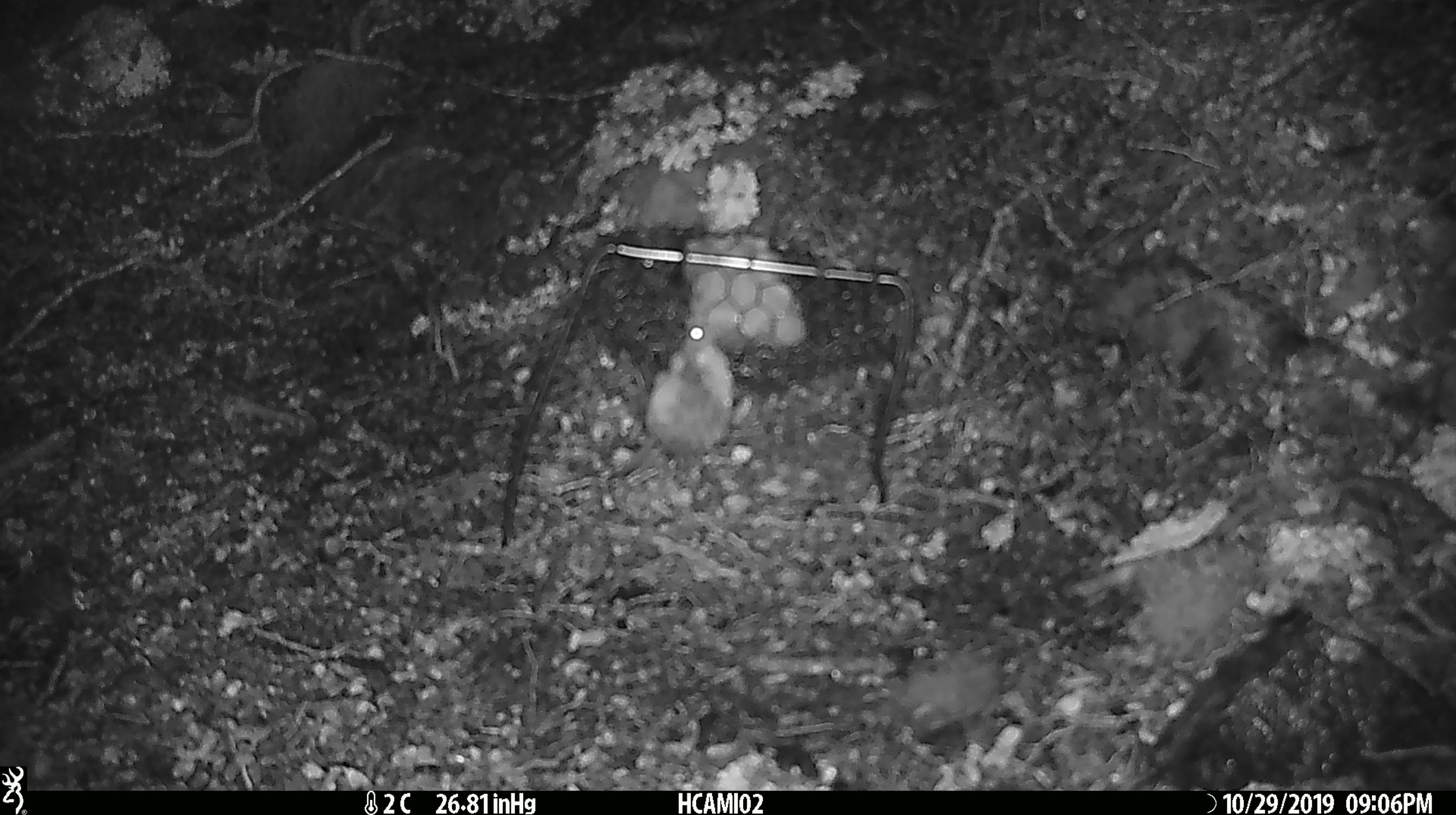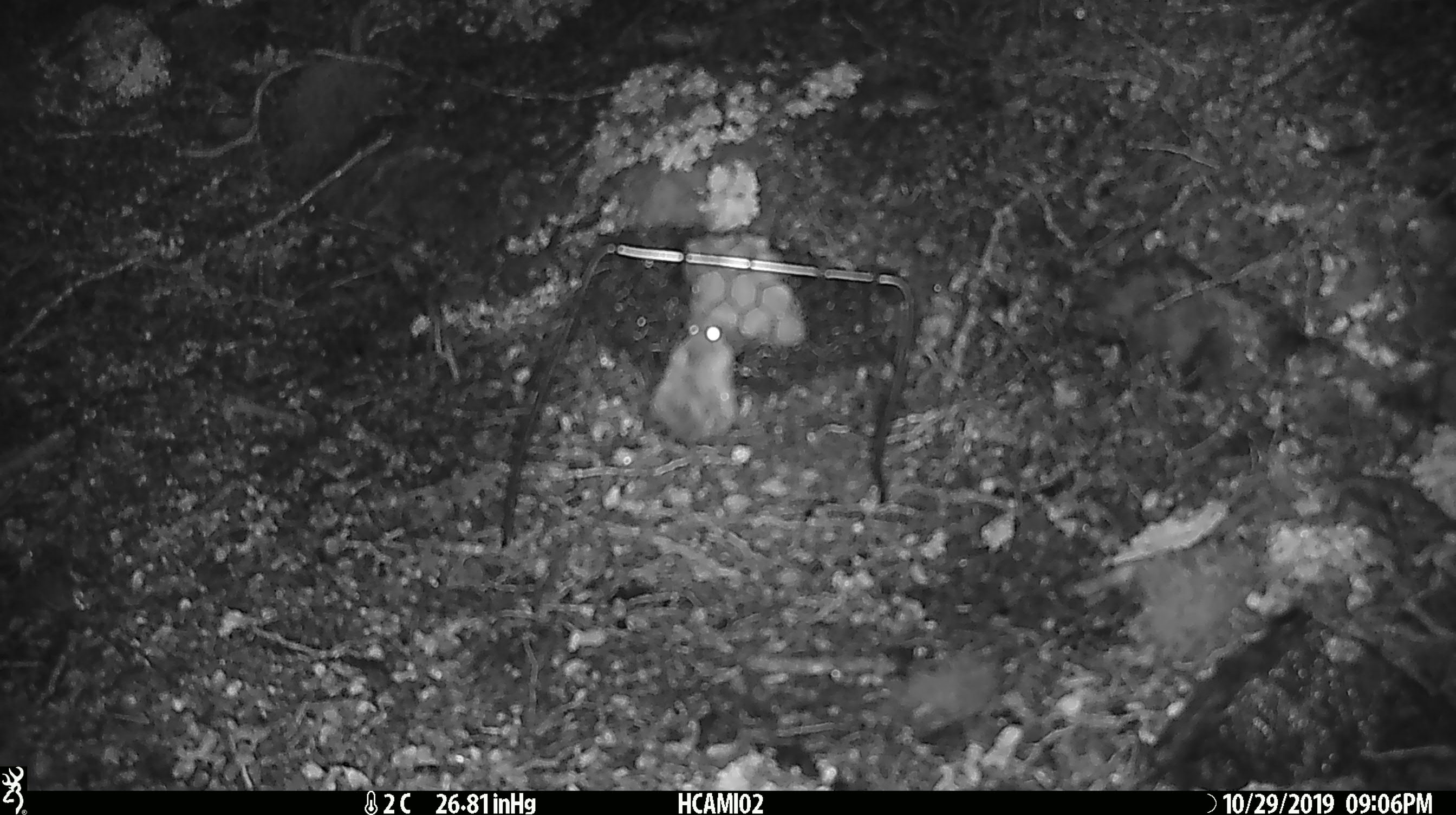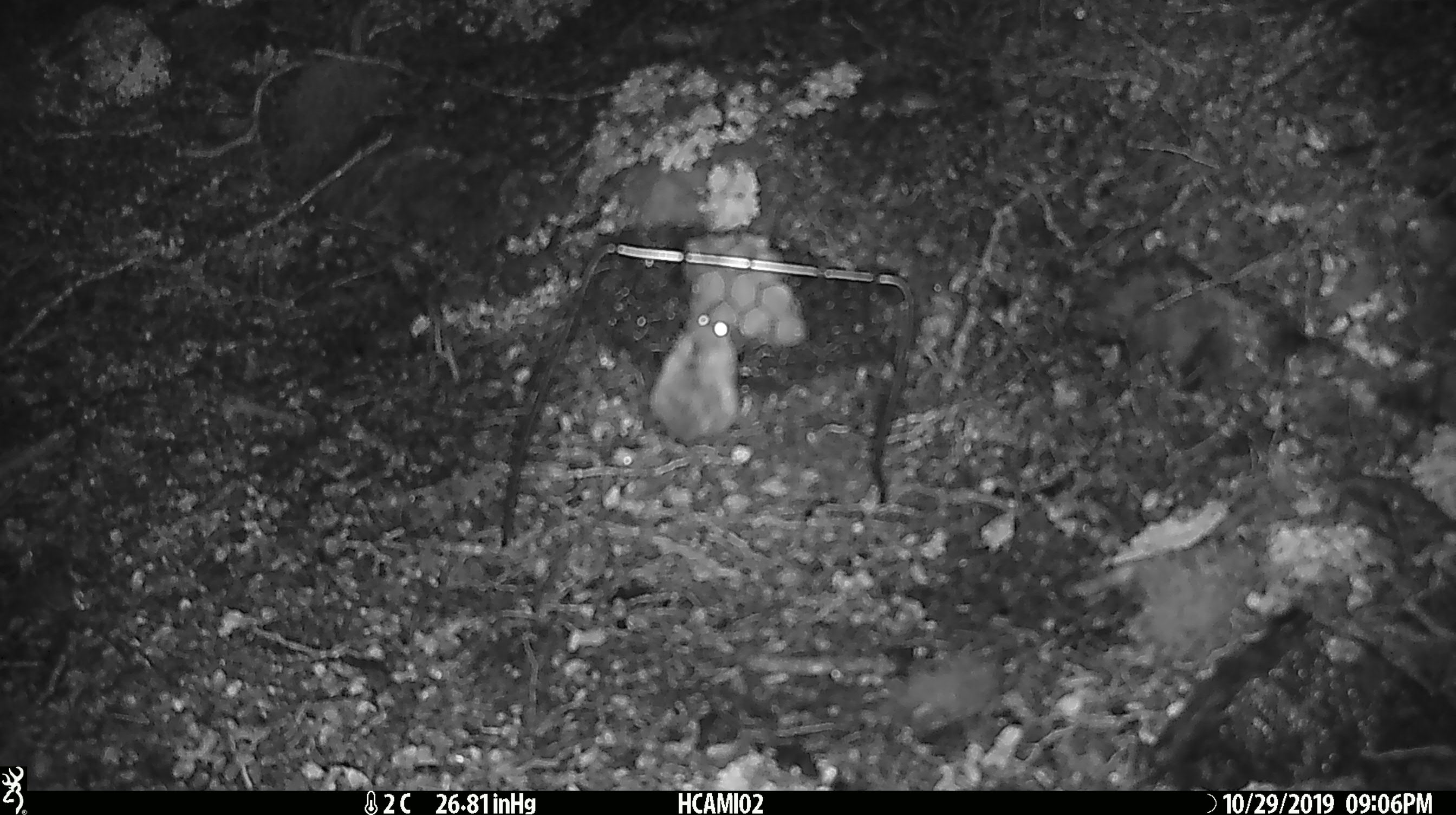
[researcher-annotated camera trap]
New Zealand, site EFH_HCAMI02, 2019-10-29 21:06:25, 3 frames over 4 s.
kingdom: Animalia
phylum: Chordata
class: Mammalia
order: Rodentia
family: Muridae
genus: Mus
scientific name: Mus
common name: mouse